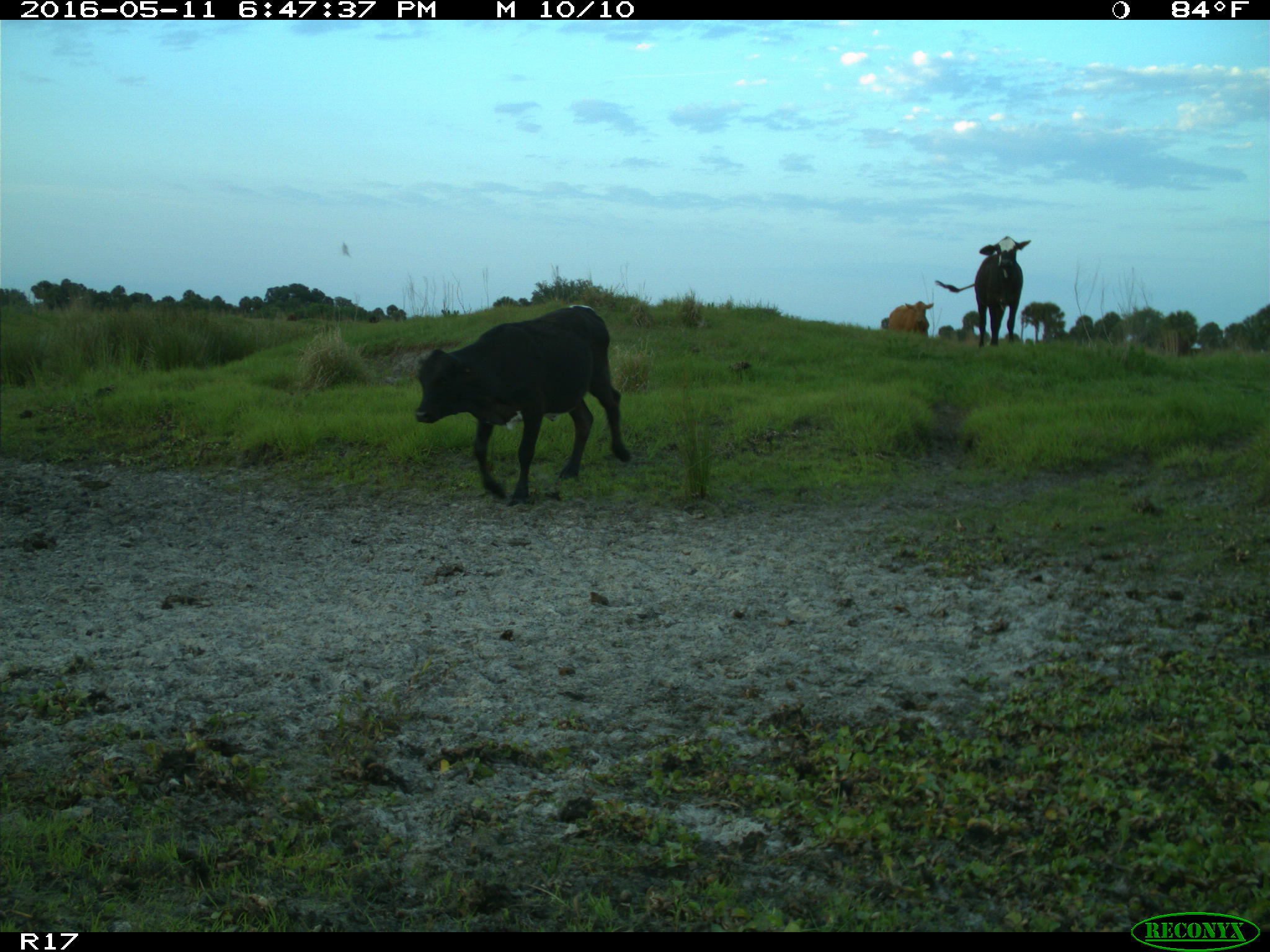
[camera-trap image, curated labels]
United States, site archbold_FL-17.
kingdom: Animalia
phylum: Chordata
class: Mammalia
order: Artiodactyla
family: Bovidae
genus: Bos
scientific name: Bos taurus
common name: domestic cow